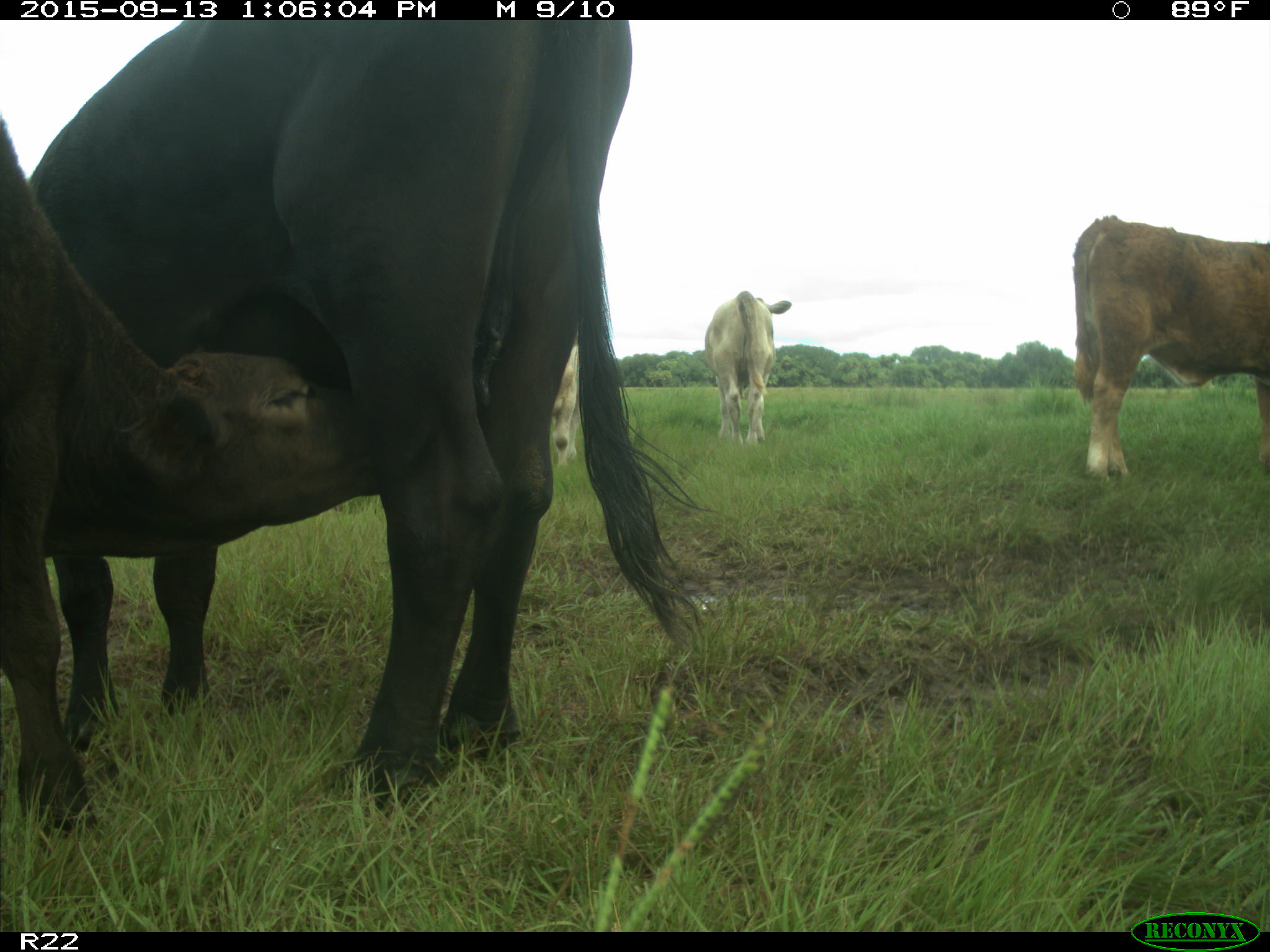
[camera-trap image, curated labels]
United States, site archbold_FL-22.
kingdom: Animalia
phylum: Chordata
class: Mammalia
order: Artiodactyla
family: Bovidae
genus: Bos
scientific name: Bos taurus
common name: domestic cow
Bos taurus (domestic cow).